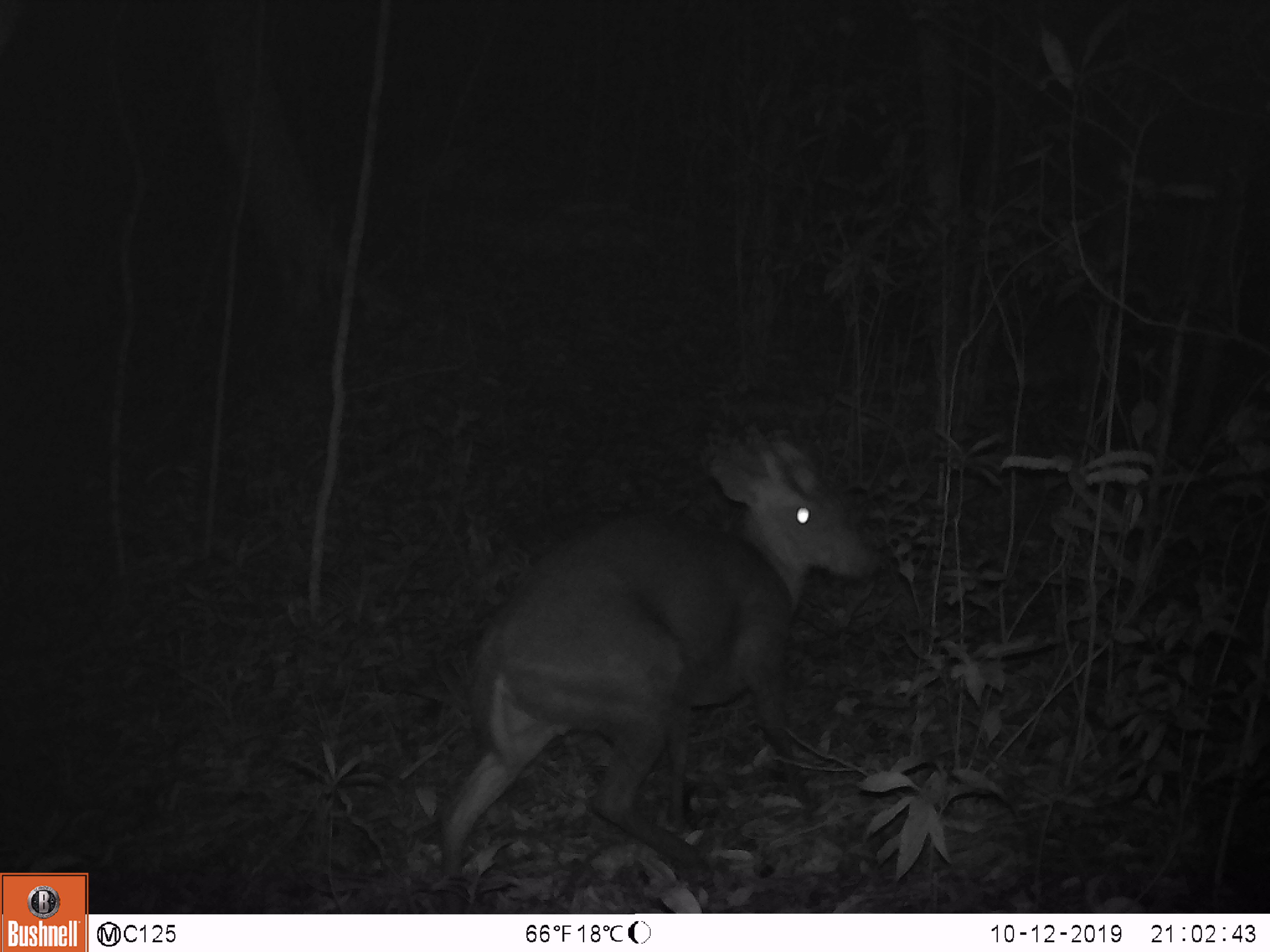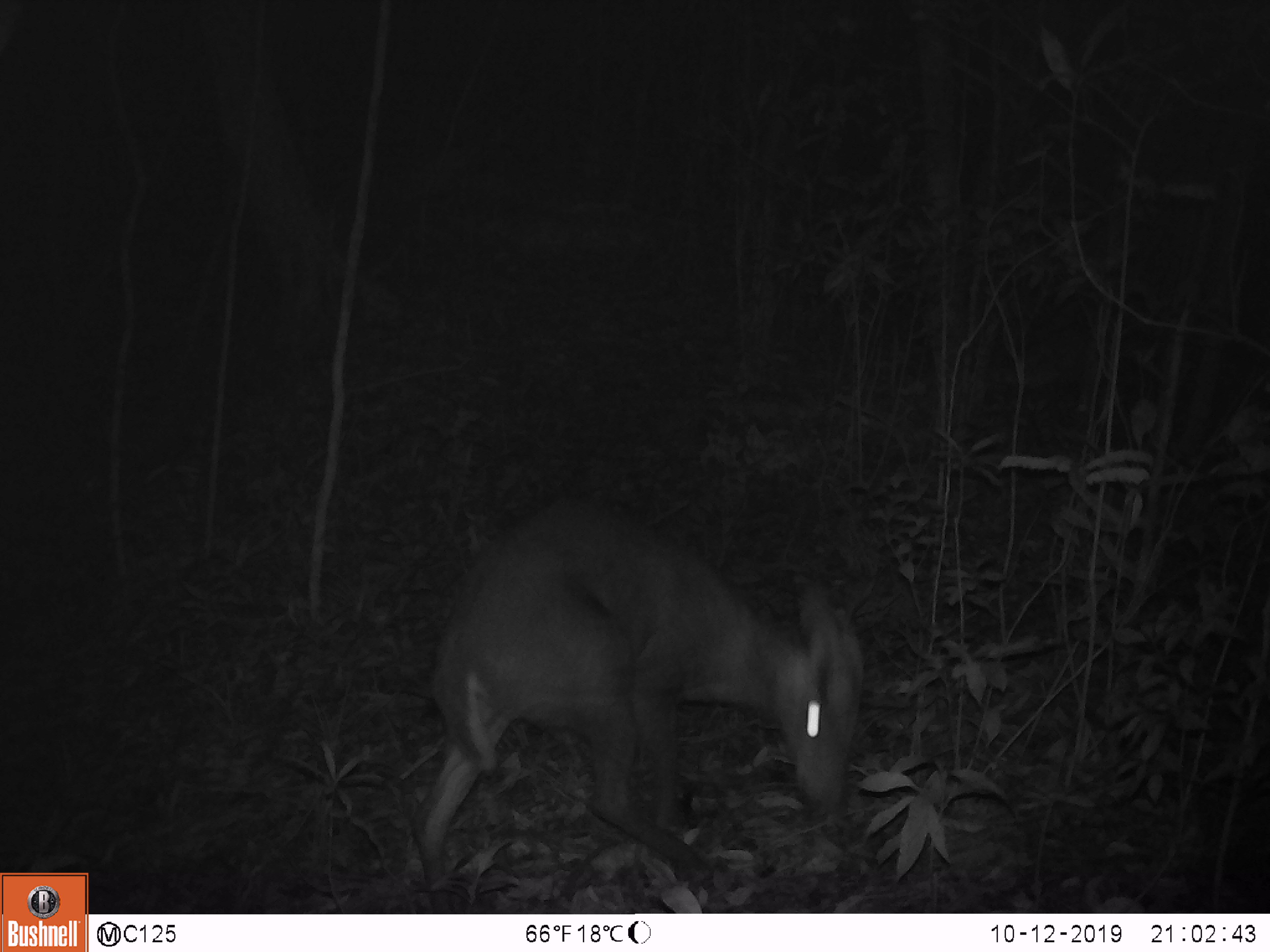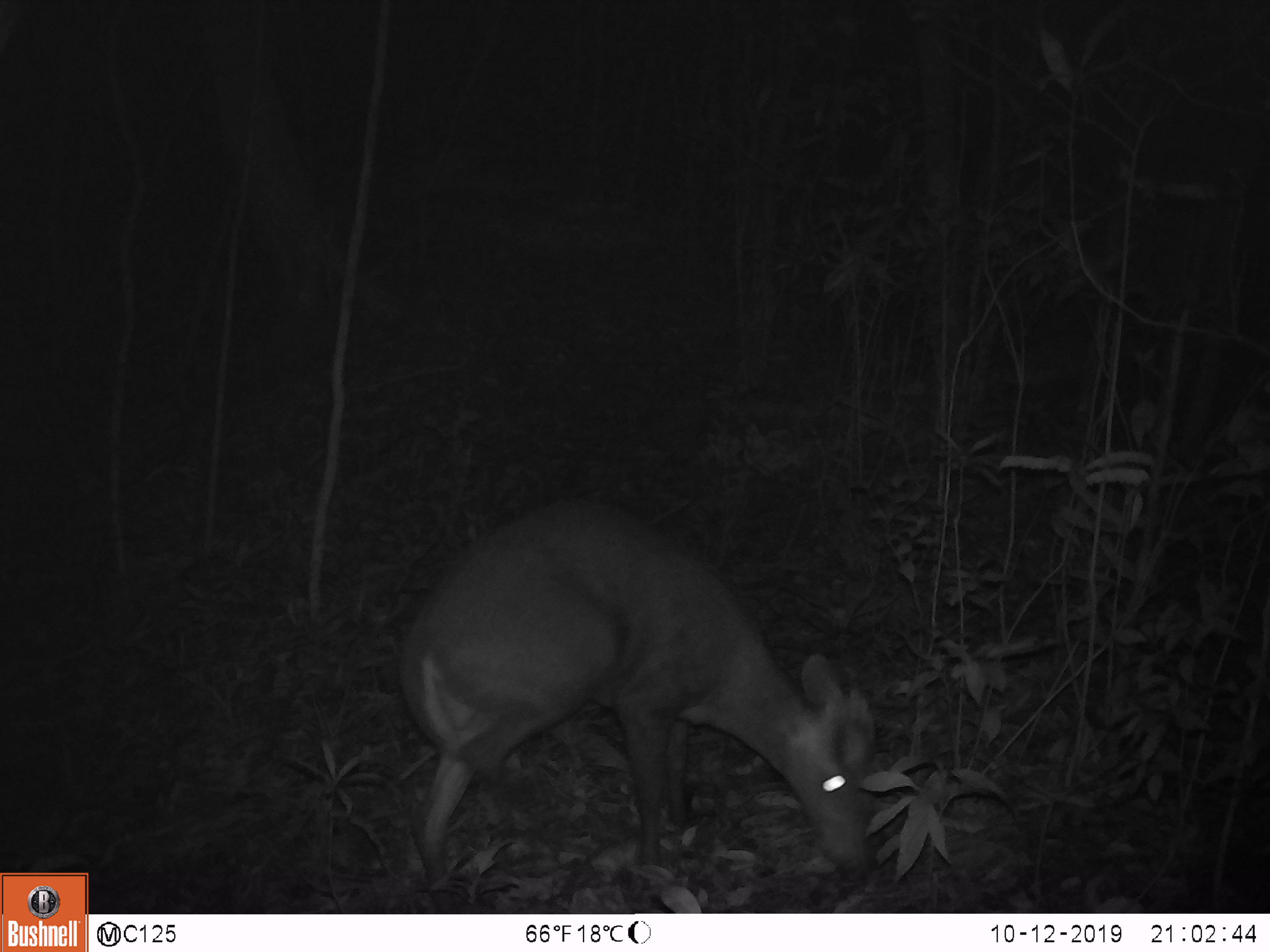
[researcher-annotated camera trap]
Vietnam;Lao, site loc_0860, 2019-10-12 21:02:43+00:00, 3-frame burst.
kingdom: Animalia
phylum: Chordata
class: Mammalia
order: Artiodactyla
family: Cervidae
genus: Muntiacus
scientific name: Muntiacus rooseveltorum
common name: roosevelt's muntjac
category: roosevelts muntjac group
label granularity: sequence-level